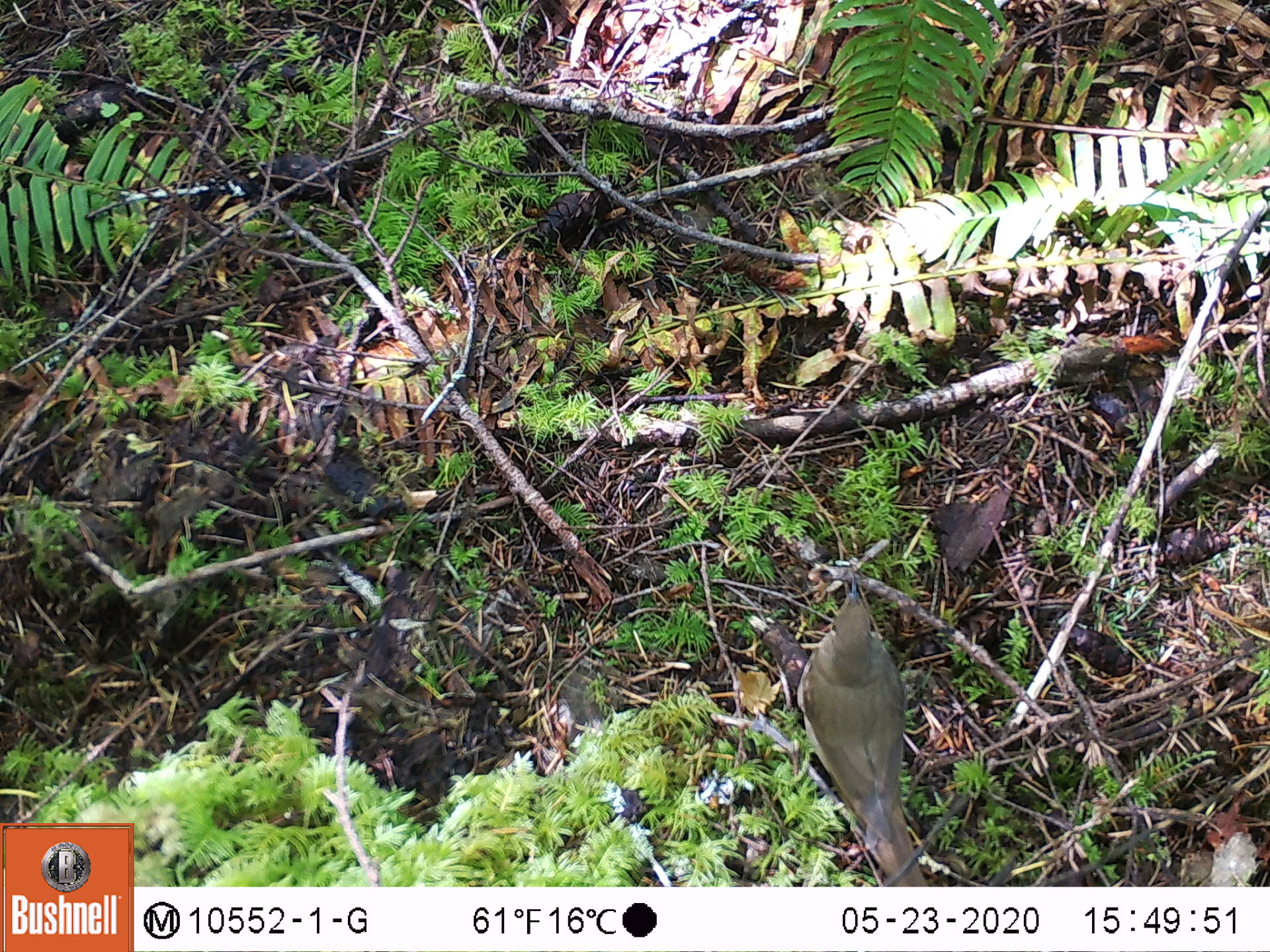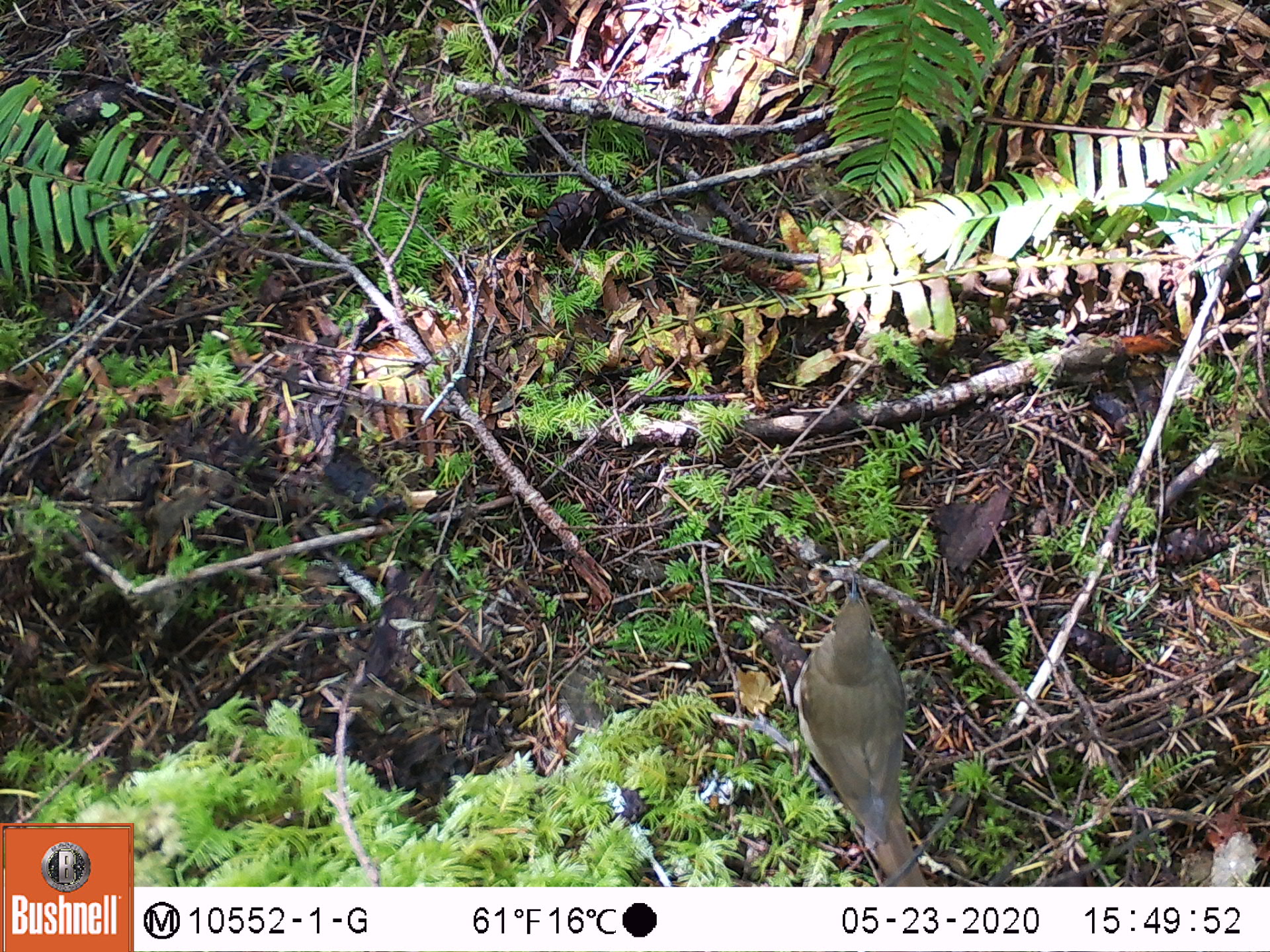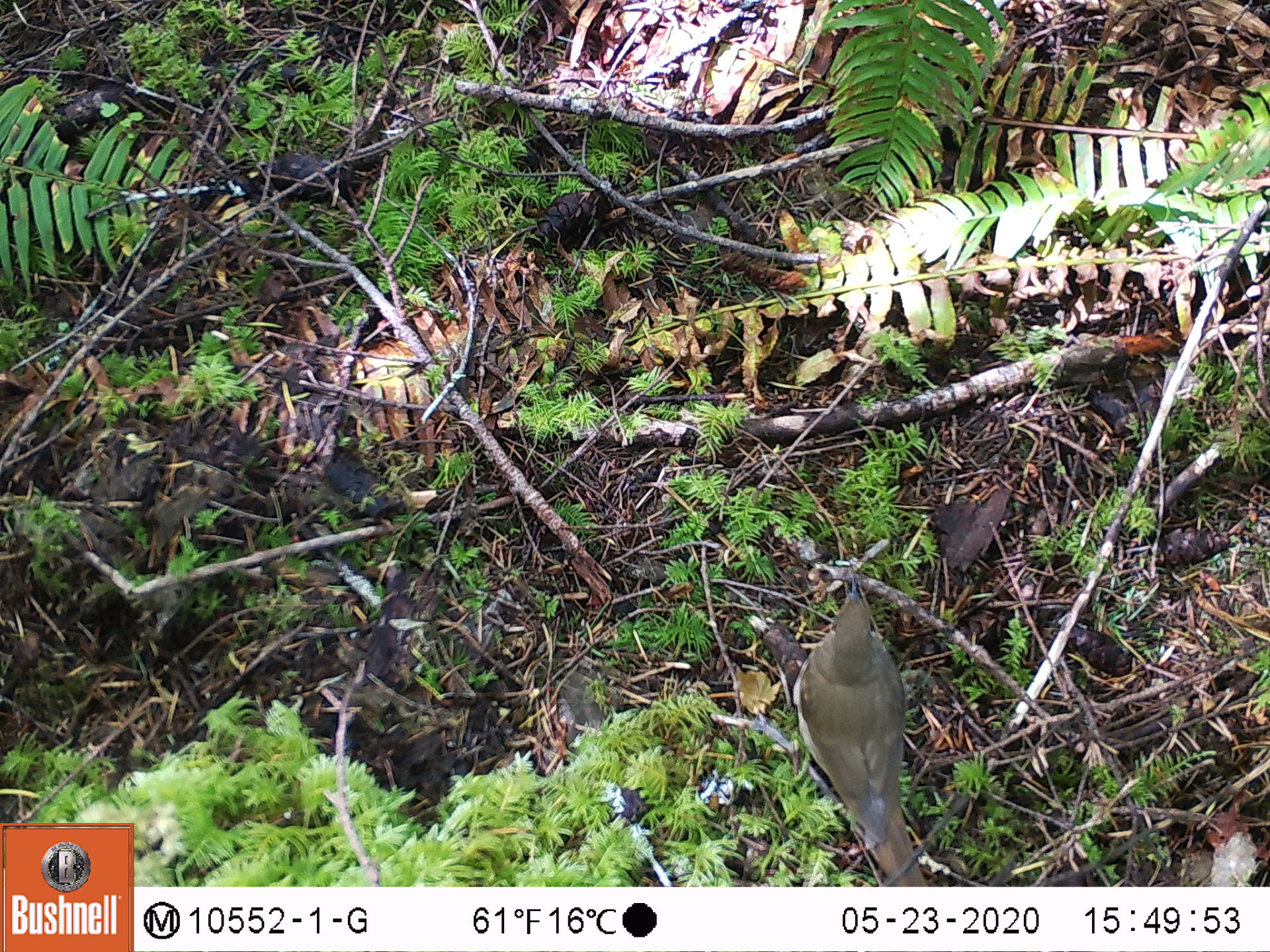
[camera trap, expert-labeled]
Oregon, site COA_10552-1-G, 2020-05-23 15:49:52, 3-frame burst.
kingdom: Animalia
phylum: Chordata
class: Aves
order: Passeriformes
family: Turdidae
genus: Catharus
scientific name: Catharus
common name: brown thrushes and nightingale-thrushes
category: catharus species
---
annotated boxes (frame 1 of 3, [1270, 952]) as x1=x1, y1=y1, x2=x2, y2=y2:
catharus species: x1=798, y1=581, x2=926, y2=876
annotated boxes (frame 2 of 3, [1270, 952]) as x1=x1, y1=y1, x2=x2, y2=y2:
catharus species: x1=787, y1=579, x2=926, y2=874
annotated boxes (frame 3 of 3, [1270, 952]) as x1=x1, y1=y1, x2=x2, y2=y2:
catharus species: x1=796, y1=571, x2=931, y2=880